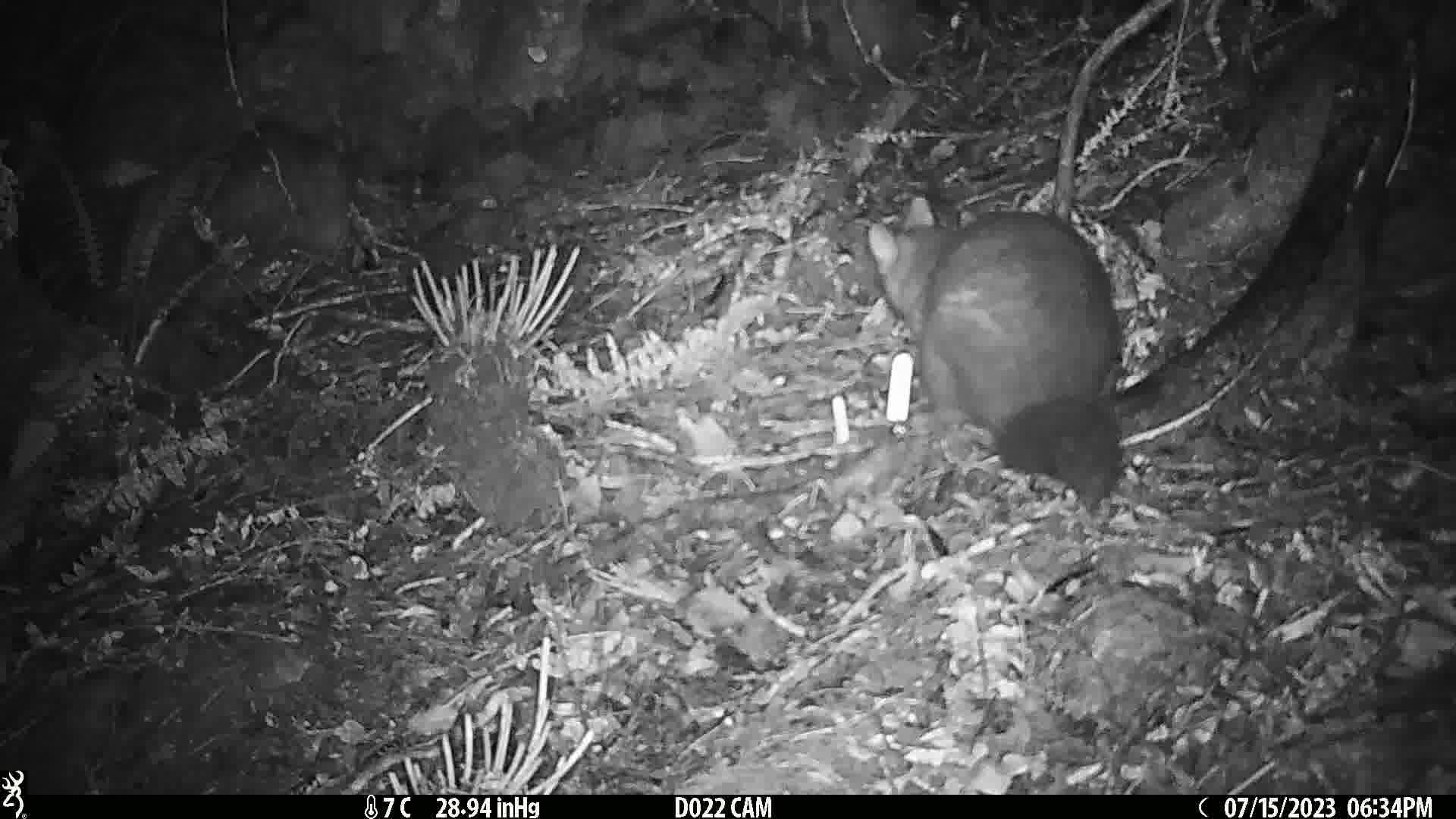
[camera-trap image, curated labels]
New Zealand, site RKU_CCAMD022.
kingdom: Animalia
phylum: Chordata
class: Mammalia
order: Diprotodontia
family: Phalangeridae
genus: Trichosurus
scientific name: Trichosurus vulpecula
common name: common brushtail possum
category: possum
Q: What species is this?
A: Possum (common brushtail possum) (Trichosurus vulpecula).